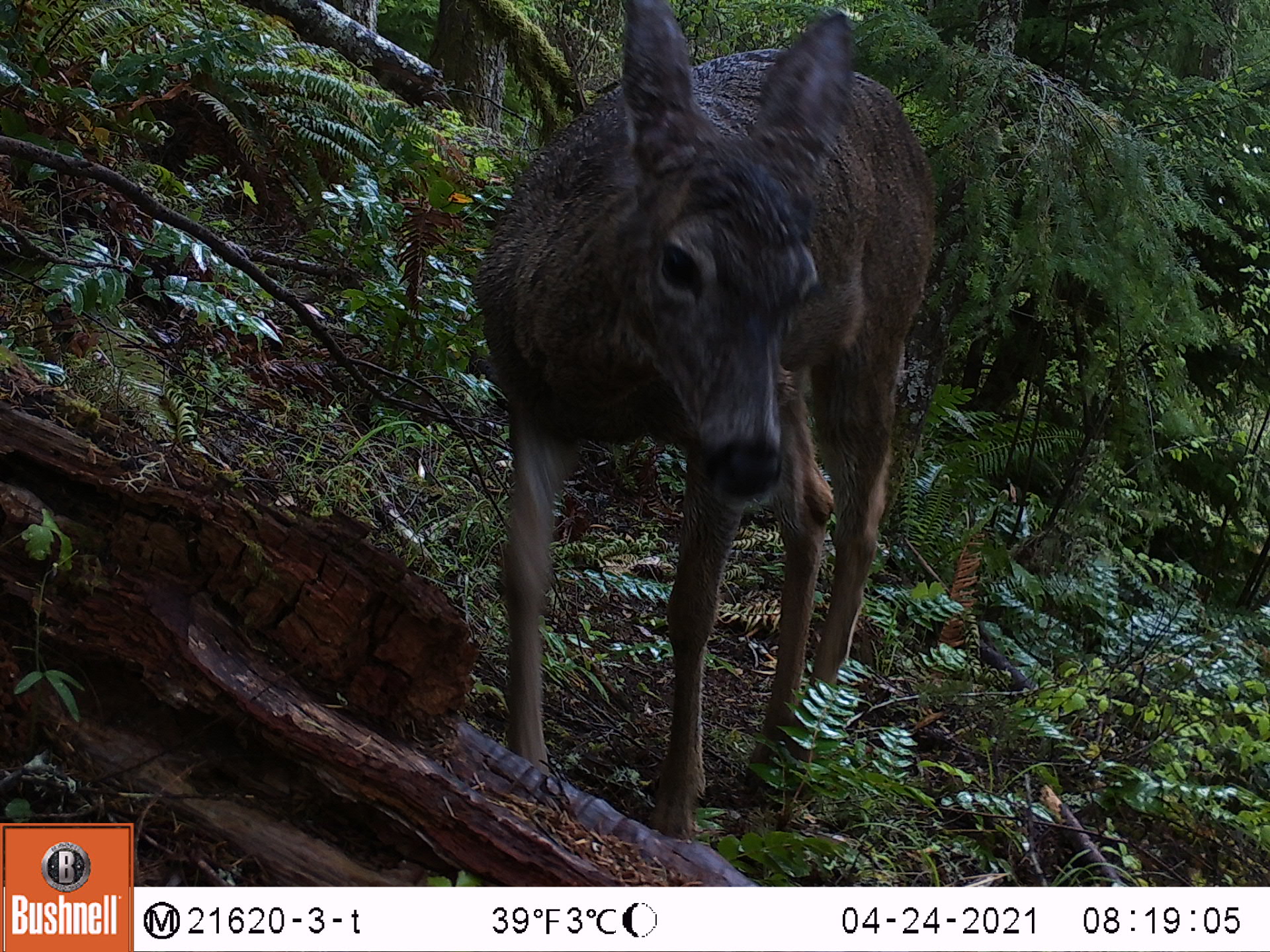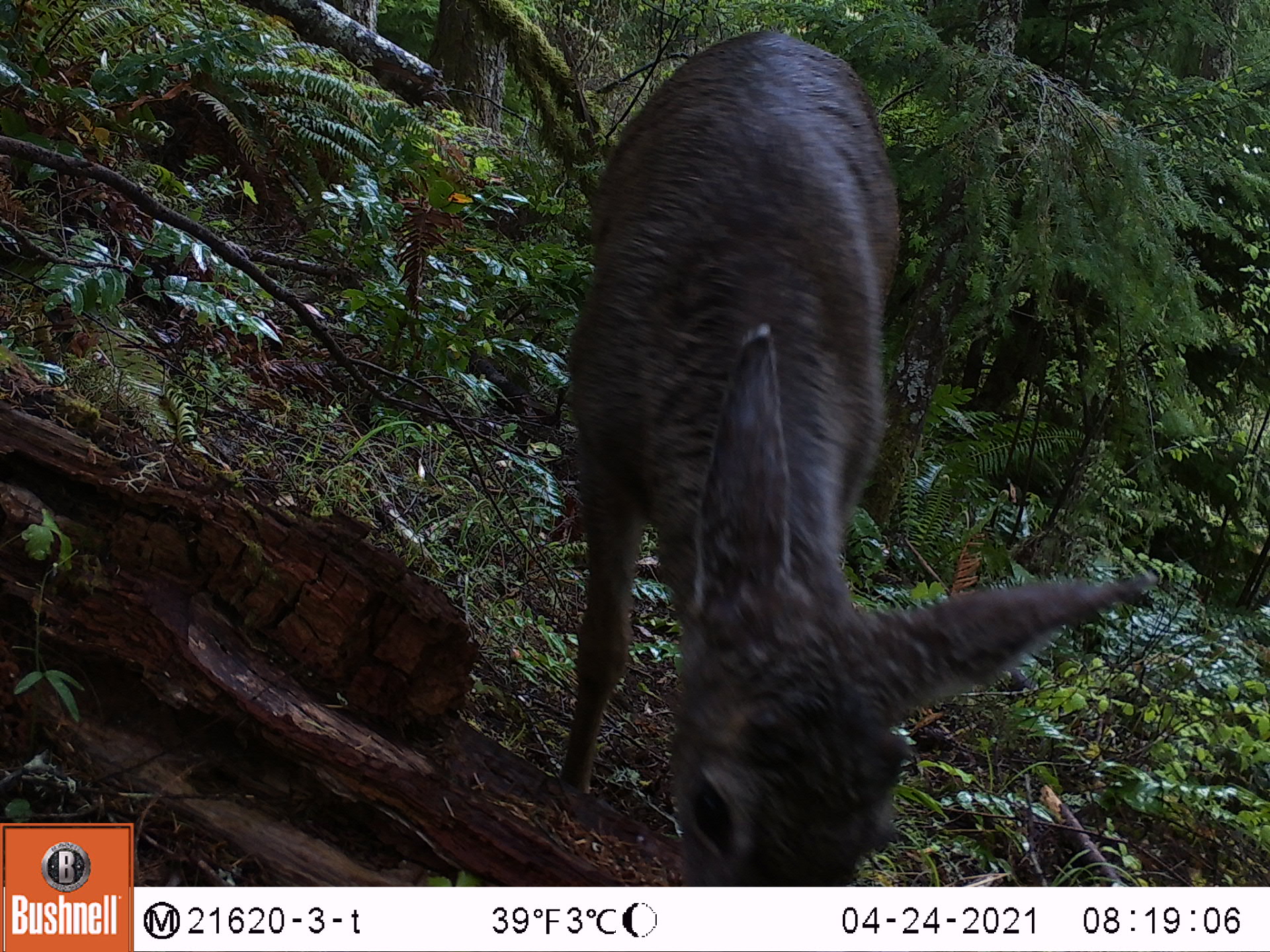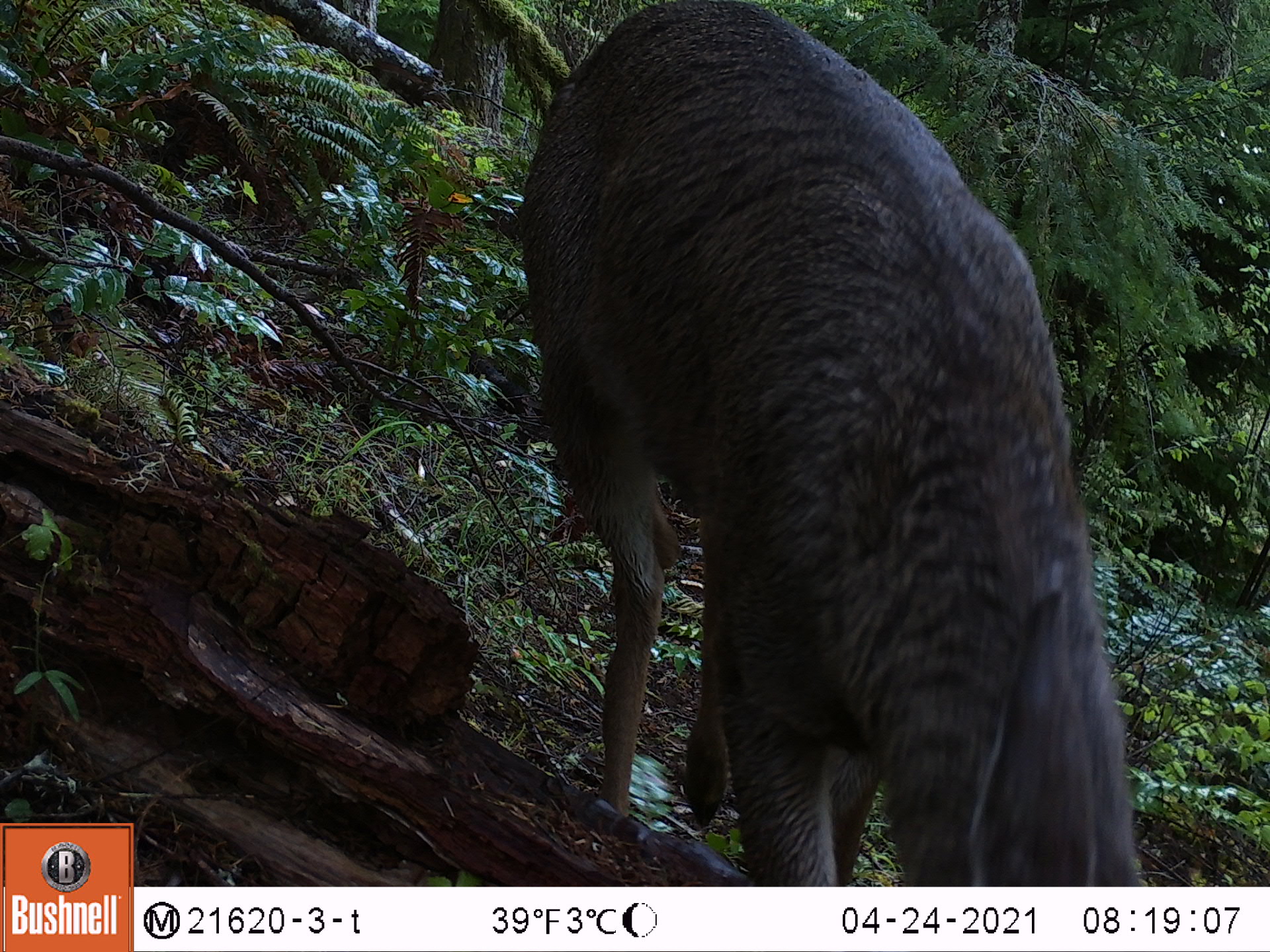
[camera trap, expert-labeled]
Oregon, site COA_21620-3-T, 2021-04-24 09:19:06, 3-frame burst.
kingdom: Animalia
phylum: Chordata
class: Mammalia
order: Artiodactyla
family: Cervidae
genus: Odocoileus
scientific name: Odocoileus hemionus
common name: black-tailed deer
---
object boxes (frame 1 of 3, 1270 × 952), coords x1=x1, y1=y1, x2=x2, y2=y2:
black-tailed deer: x1=465, y1=0, x2=947, y2=852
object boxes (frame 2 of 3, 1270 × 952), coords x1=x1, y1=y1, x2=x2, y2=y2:
black-tailed deer: x1=537, y1=24, x2=1158, y2=885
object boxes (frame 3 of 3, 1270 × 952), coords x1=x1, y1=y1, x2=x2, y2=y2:
black-tailed deer: x1=493, y1=0, x2=1178, y2=885